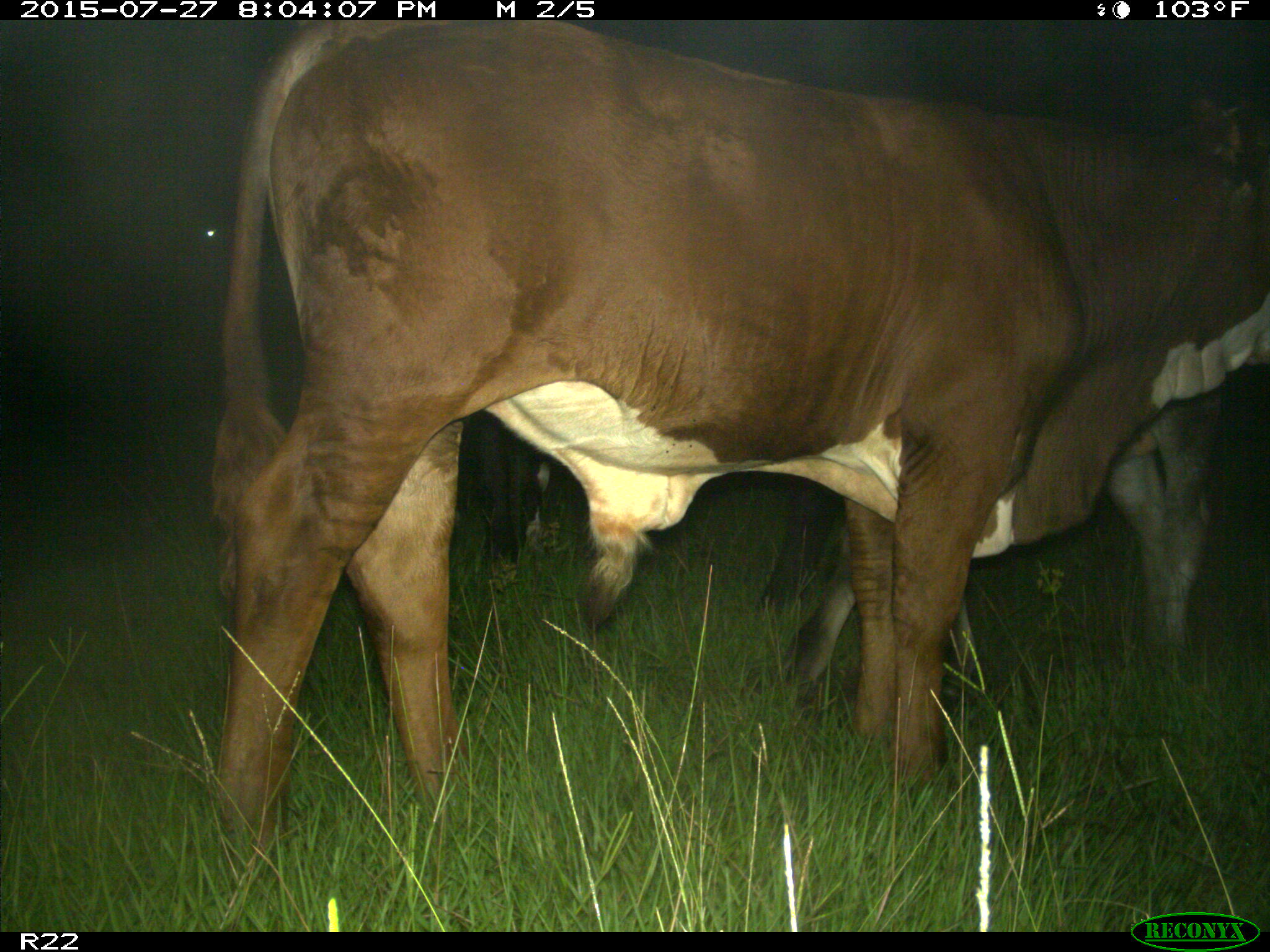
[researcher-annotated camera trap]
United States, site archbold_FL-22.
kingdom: Animalia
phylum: Chordata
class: Mammalia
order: Artiodactyla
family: Bovidae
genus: Bos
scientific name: Bos taurus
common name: domestic cow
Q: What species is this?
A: Bos taurus (domestic cow).